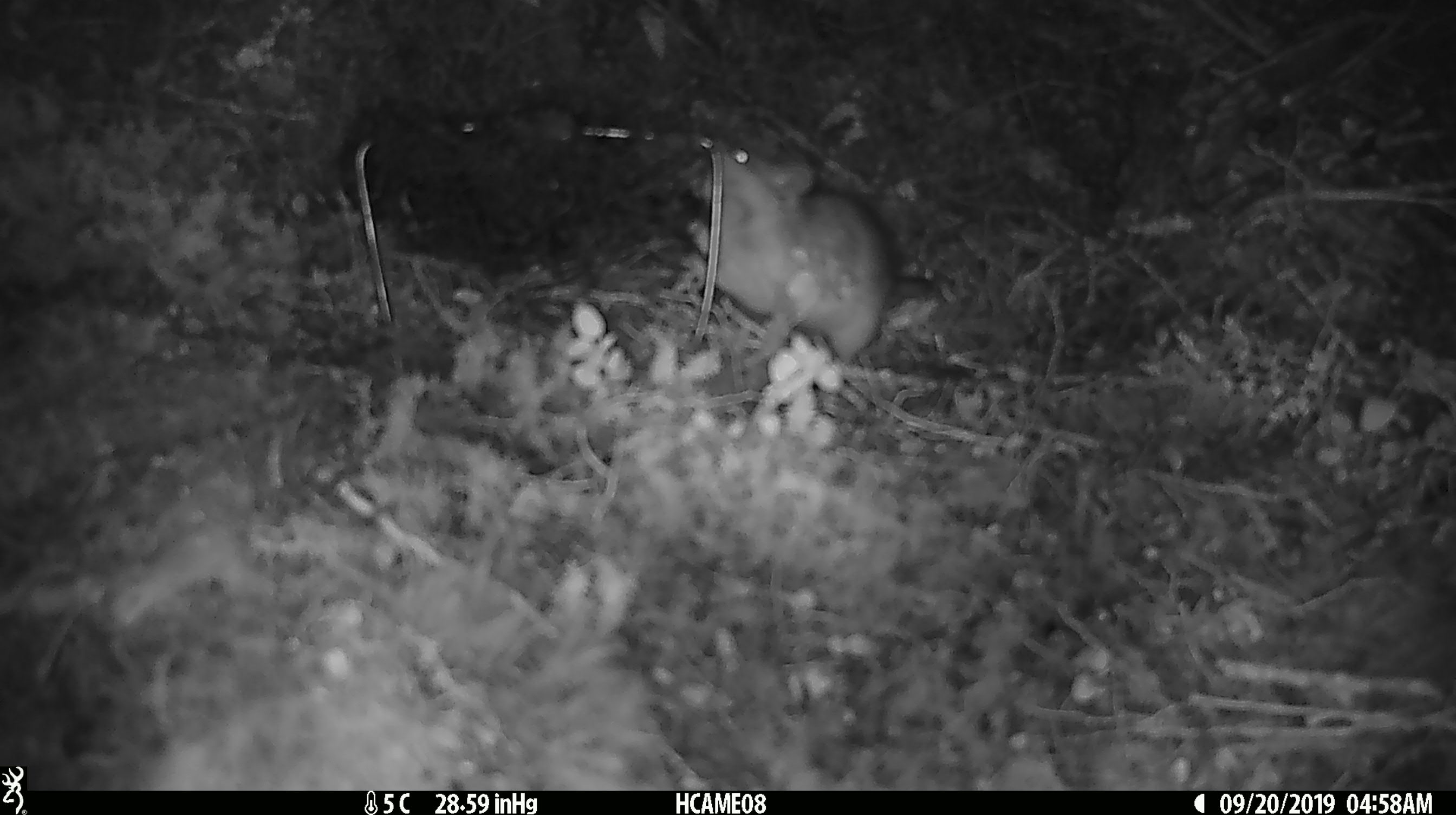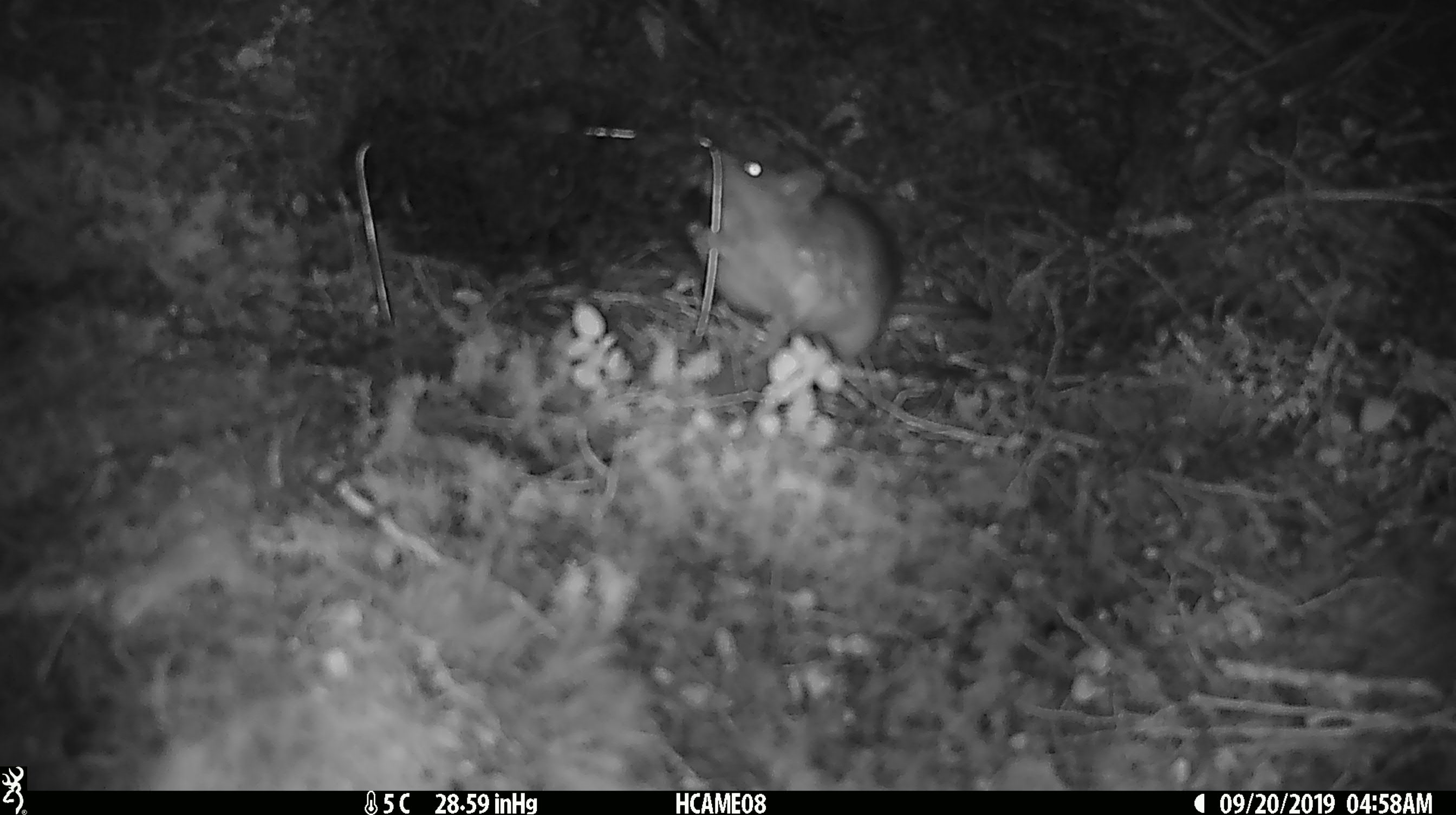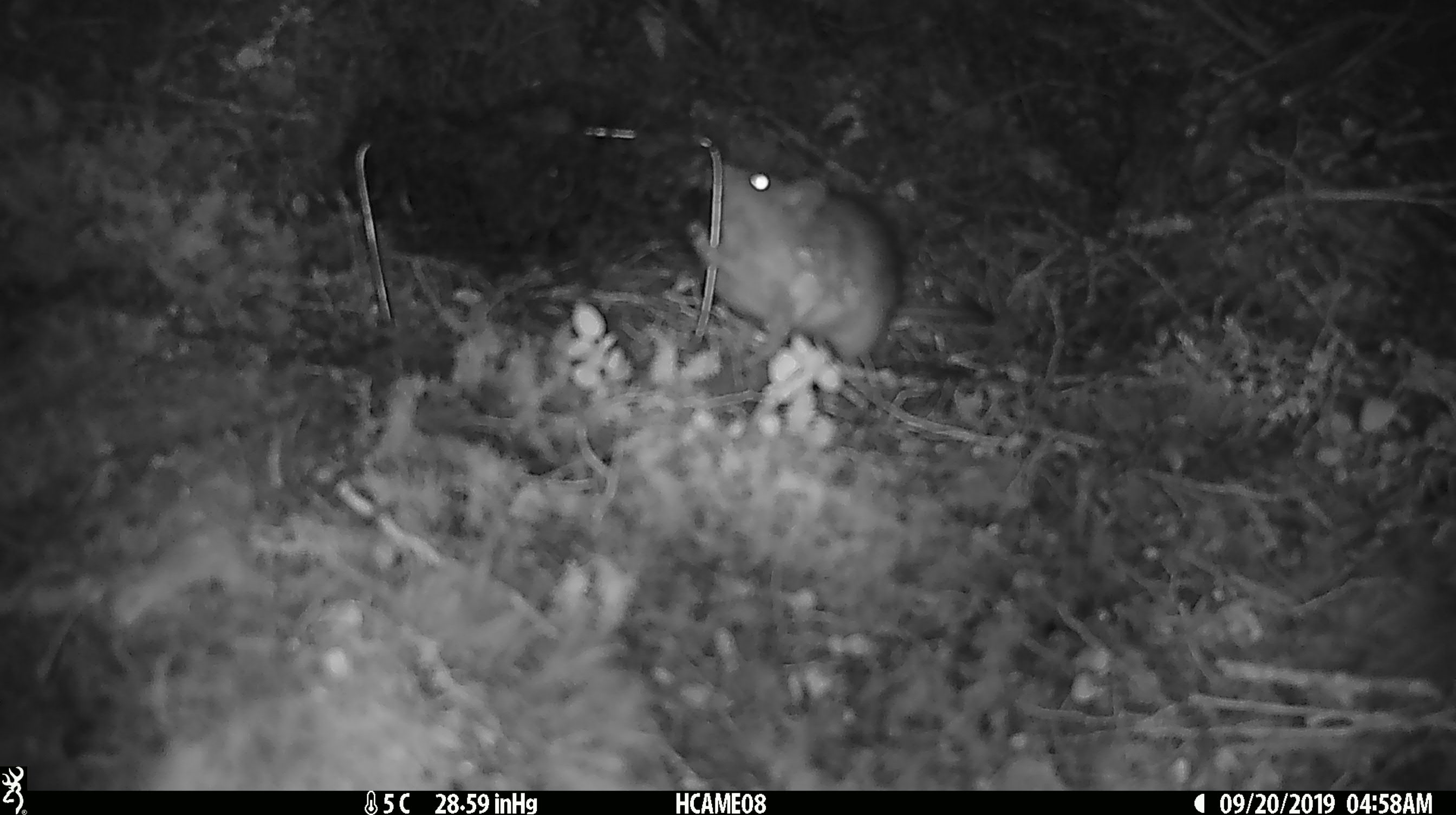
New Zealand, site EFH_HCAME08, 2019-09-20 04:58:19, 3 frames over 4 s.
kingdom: Animalia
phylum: Chordata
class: Mammalia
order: Rodentia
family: Muridae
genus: Rattus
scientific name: Rattus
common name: rat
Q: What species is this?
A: Rat (Rattus).